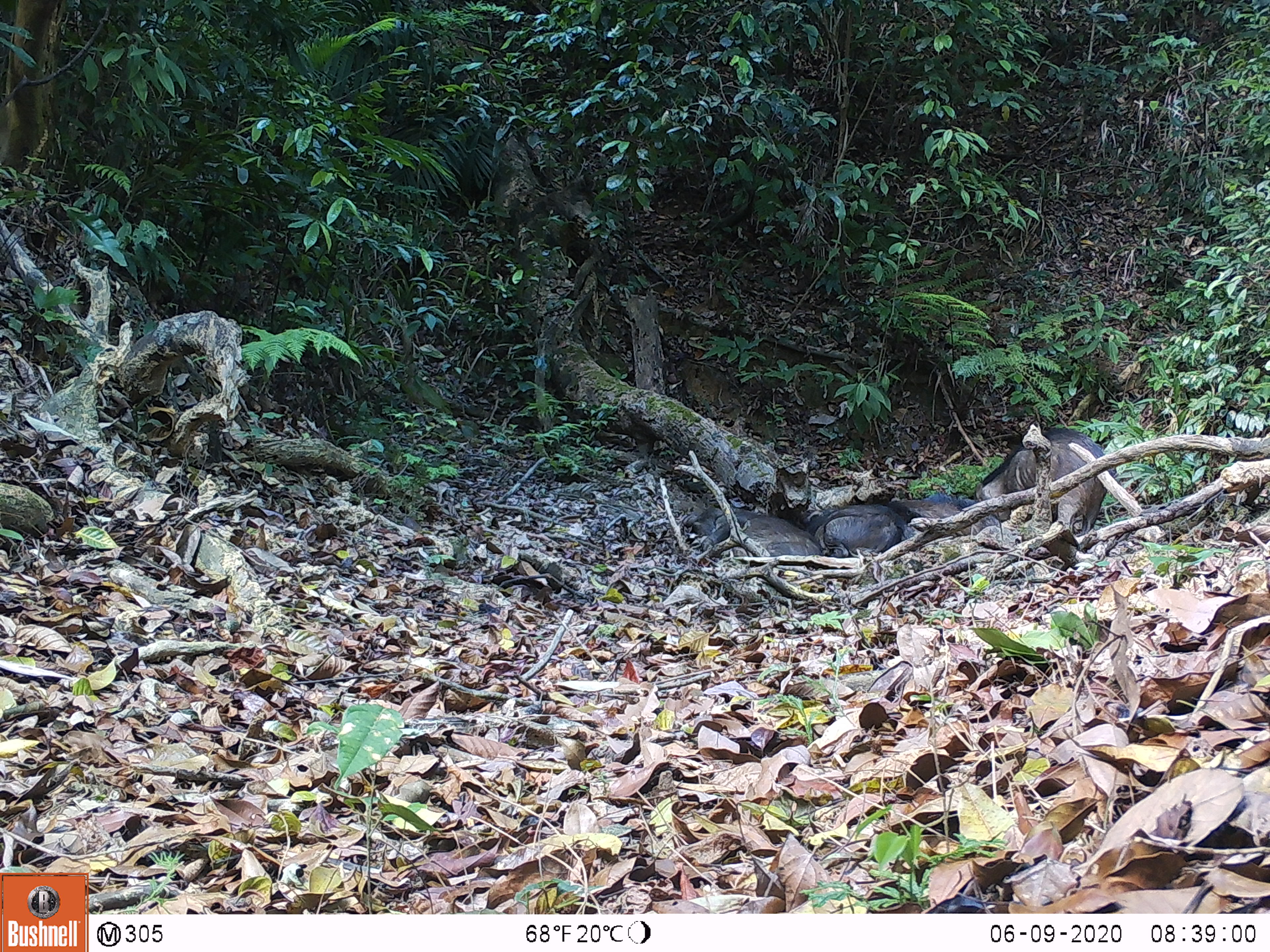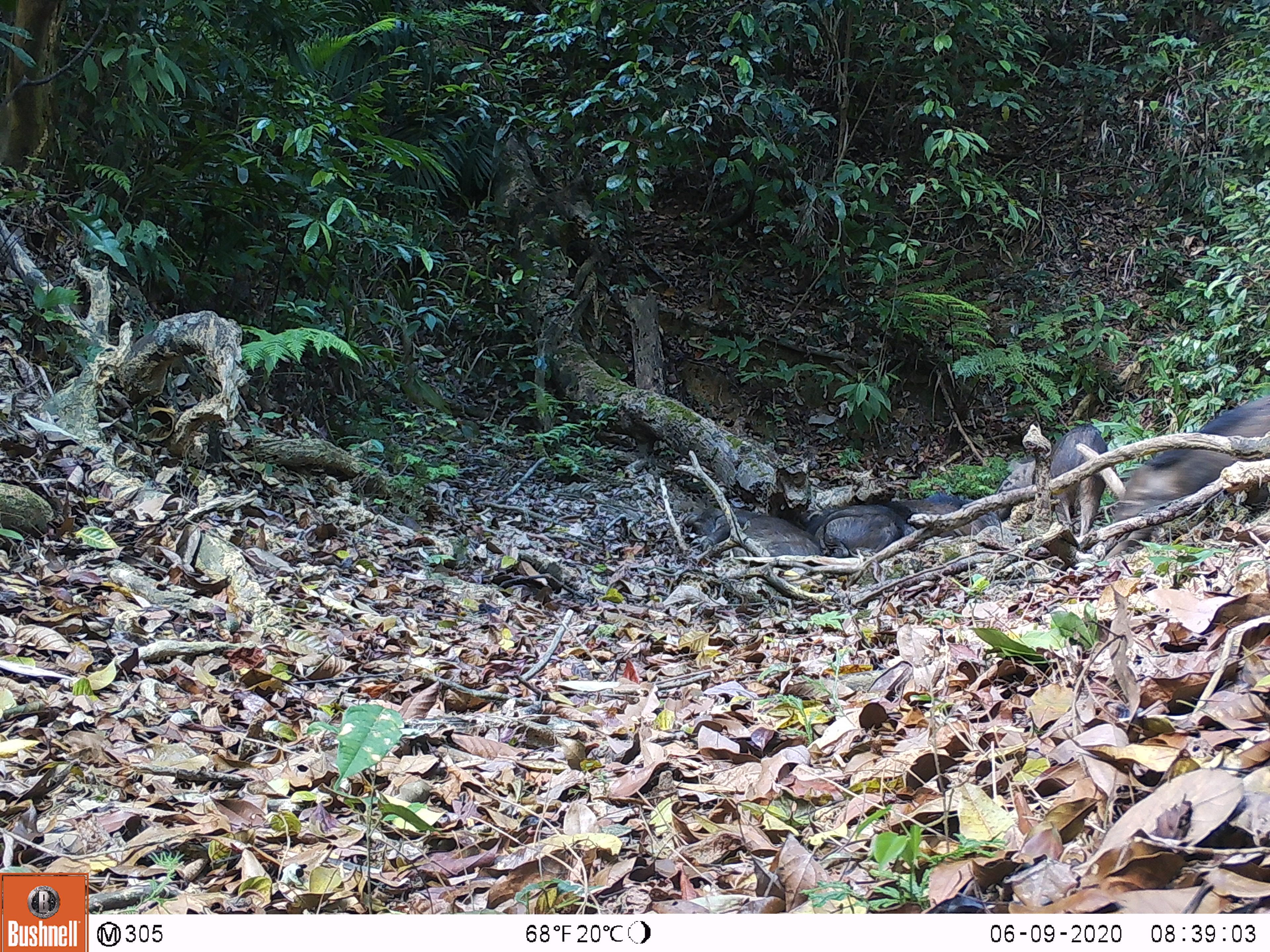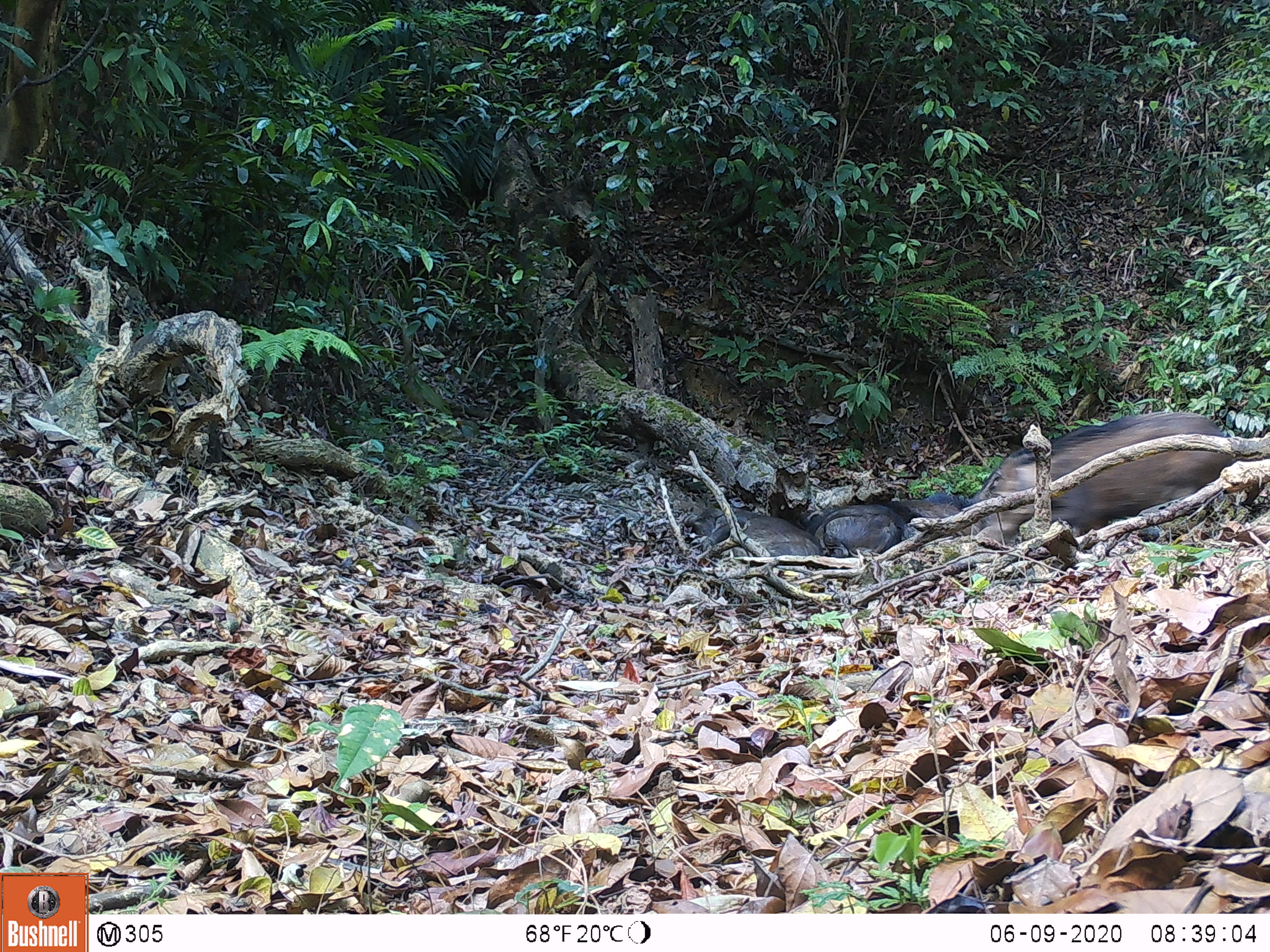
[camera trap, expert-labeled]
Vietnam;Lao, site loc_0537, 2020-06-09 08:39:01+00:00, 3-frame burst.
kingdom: Animalia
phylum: Chordata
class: Mammalia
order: Artiodactyla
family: Suidae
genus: Sus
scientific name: Sus scrofa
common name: eurasian wild pig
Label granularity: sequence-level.